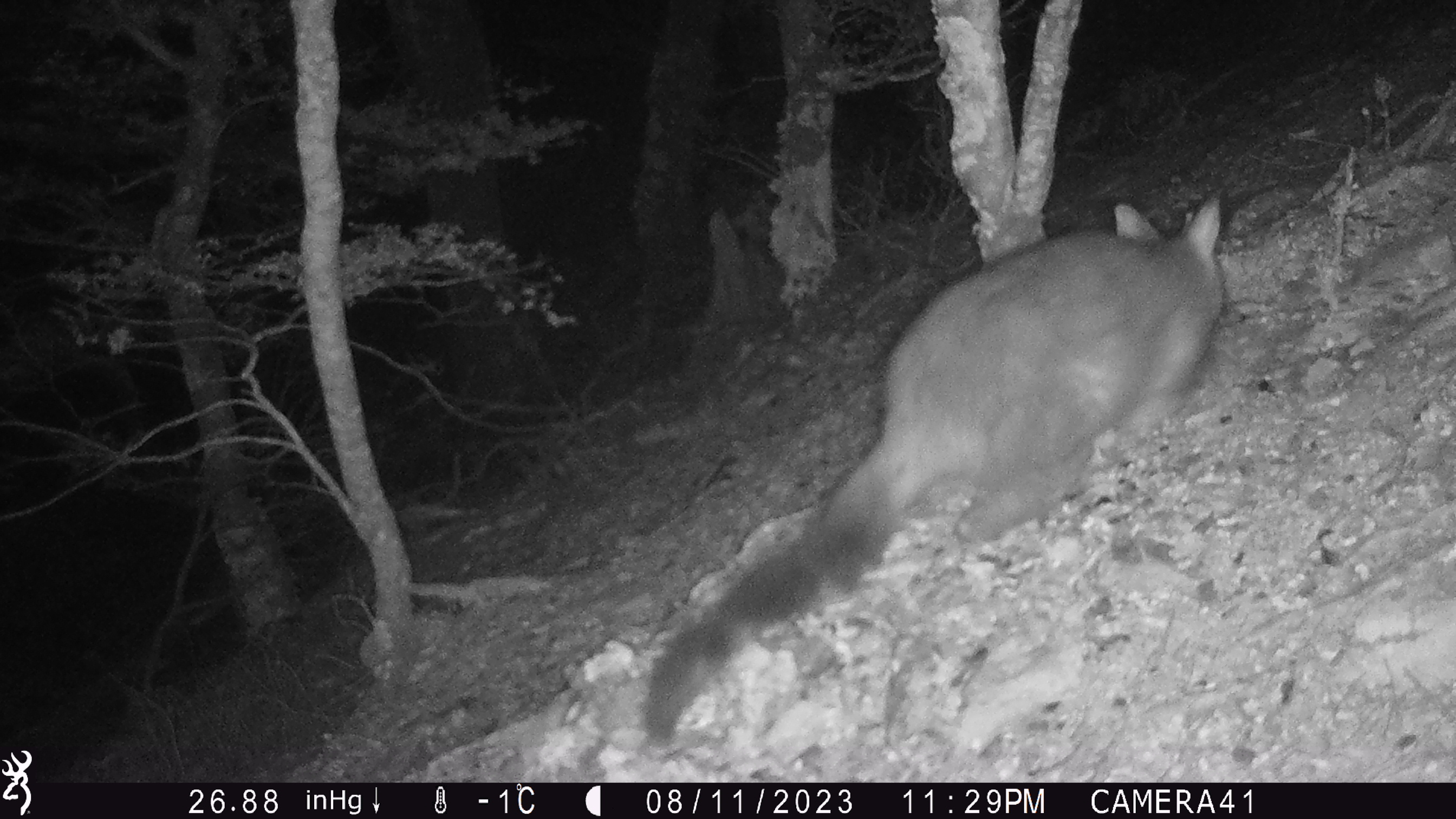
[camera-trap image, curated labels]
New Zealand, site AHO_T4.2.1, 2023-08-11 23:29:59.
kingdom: Animalia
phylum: Chordata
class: Mammalia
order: Carnivora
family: Mustelidae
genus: Mustela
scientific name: Mustela erminea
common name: stoat